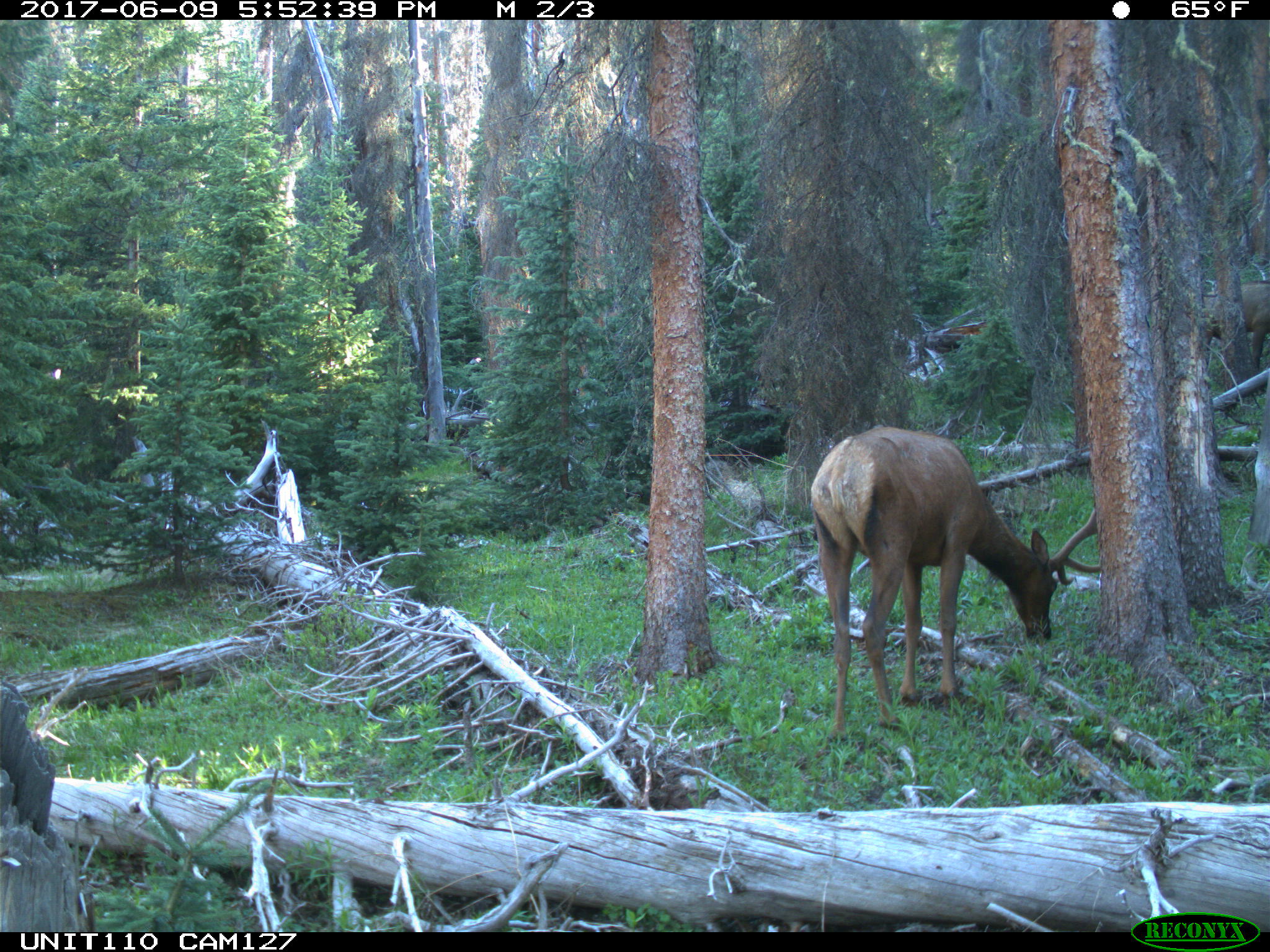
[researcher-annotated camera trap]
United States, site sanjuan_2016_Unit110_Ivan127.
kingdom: Animalia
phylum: Chordata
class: Mammalia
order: Artiodactyla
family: Cervidae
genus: Cervus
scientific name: Cervus elaphus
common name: red deer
Cervus elaphus (red deer).